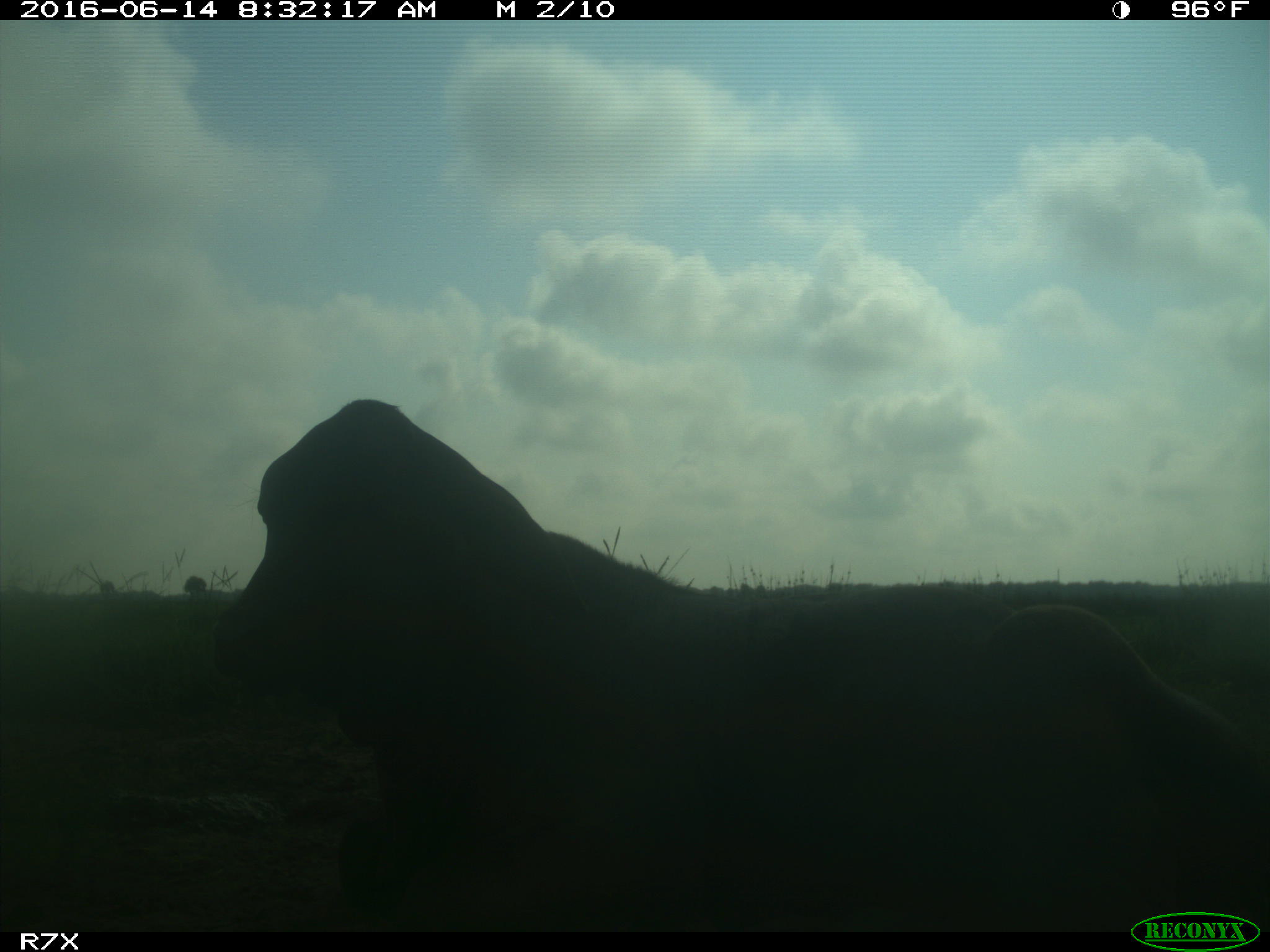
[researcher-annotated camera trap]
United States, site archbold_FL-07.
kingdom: Animalia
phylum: Chordata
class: Mammalia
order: Artiodactyla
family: Bovidae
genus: Bos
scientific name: Bos taurus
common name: domestic cow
Bos taurus (domestic cow).